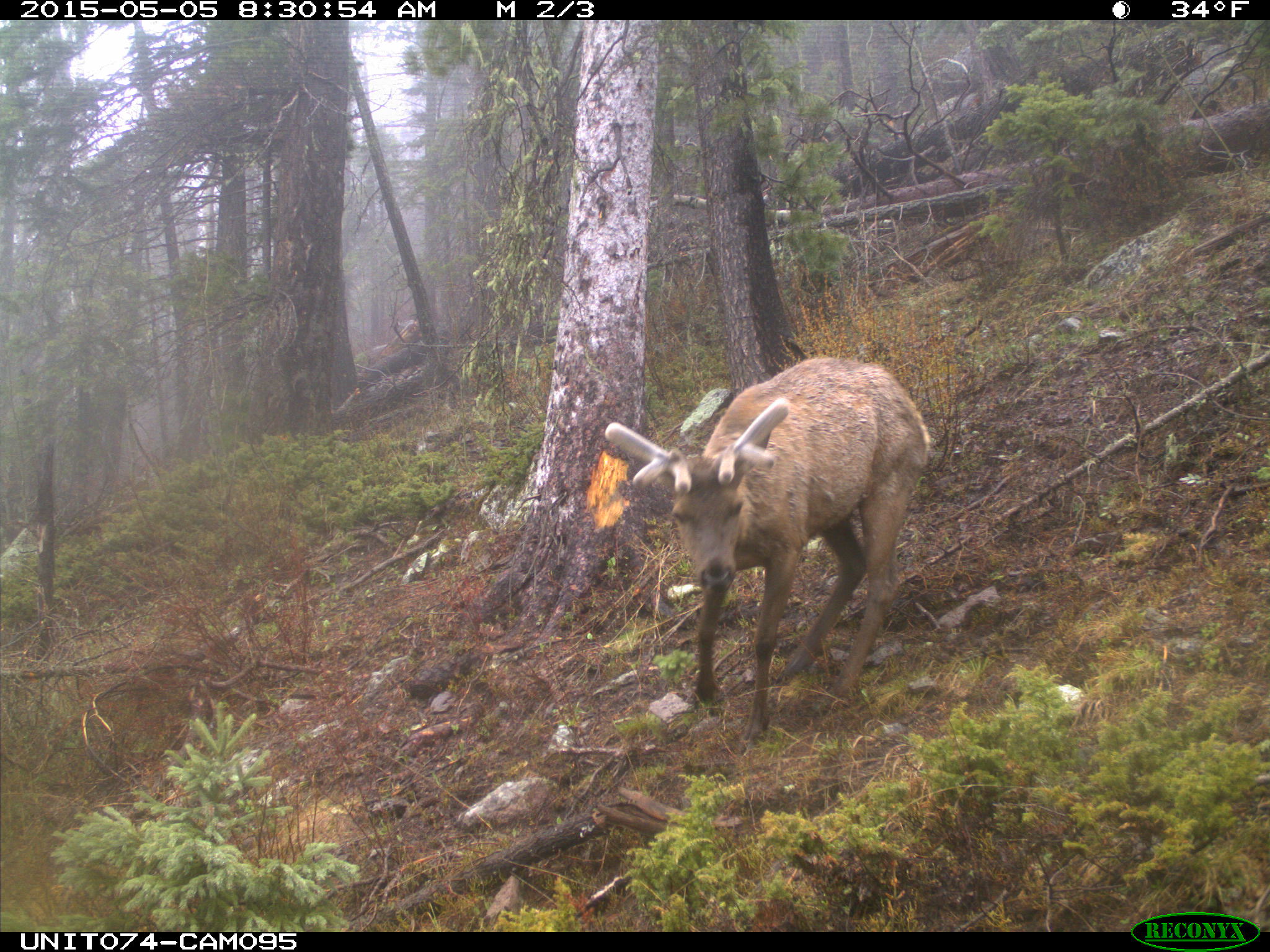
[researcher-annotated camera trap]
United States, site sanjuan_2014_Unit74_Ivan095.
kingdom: Animalia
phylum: Chordata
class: Mammalia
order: Artiodactyla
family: Cervidae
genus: Cervus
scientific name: Cervus elaphus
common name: red deer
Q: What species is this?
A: Cervus elaphus (red deer).